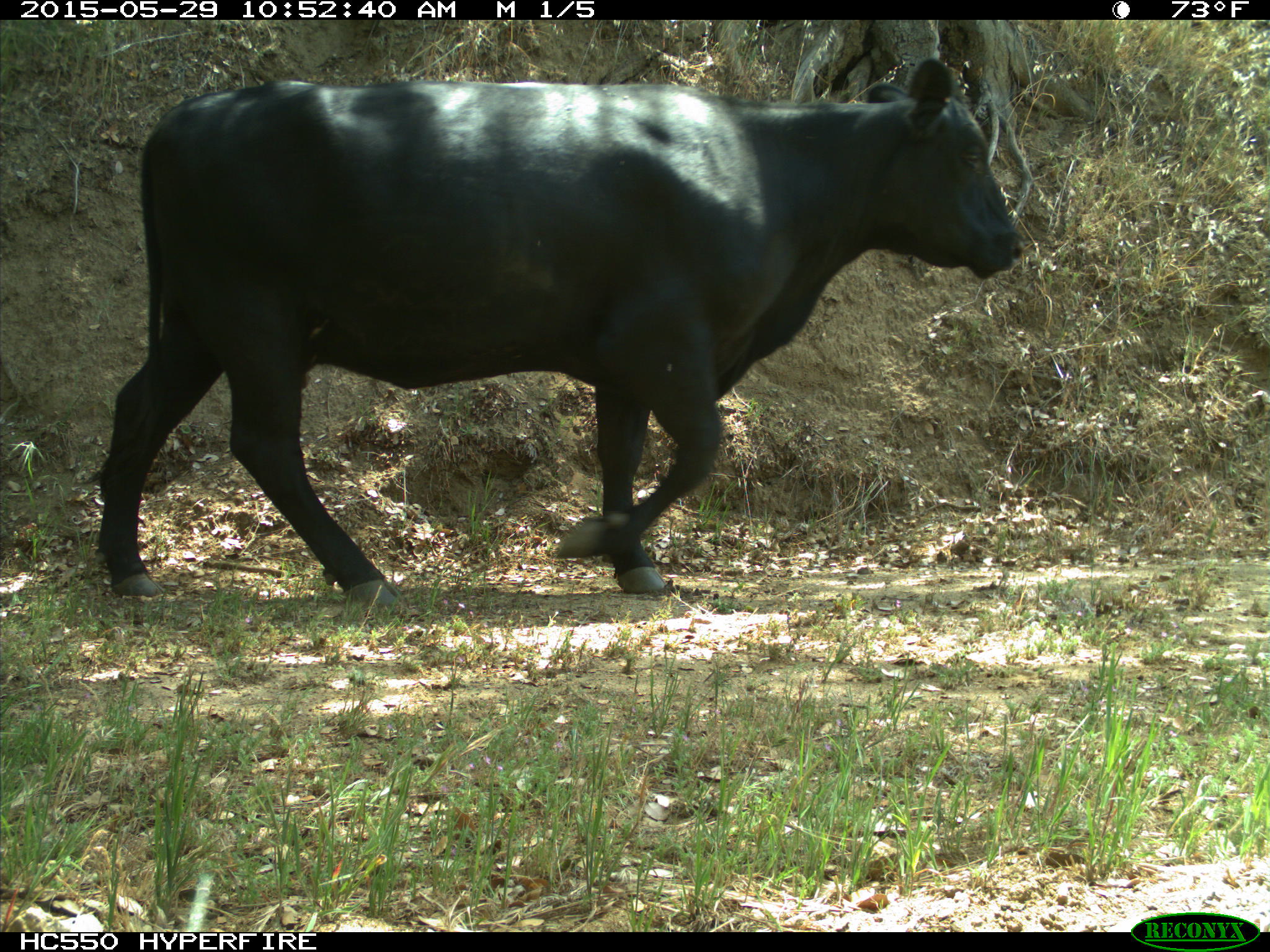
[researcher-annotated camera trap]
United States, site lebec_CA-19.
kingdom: Animalia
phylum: Chordata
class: Mammalia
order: Artiodactyla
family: Bovidae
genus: Bos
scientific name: Bos taurus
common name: domestic cow